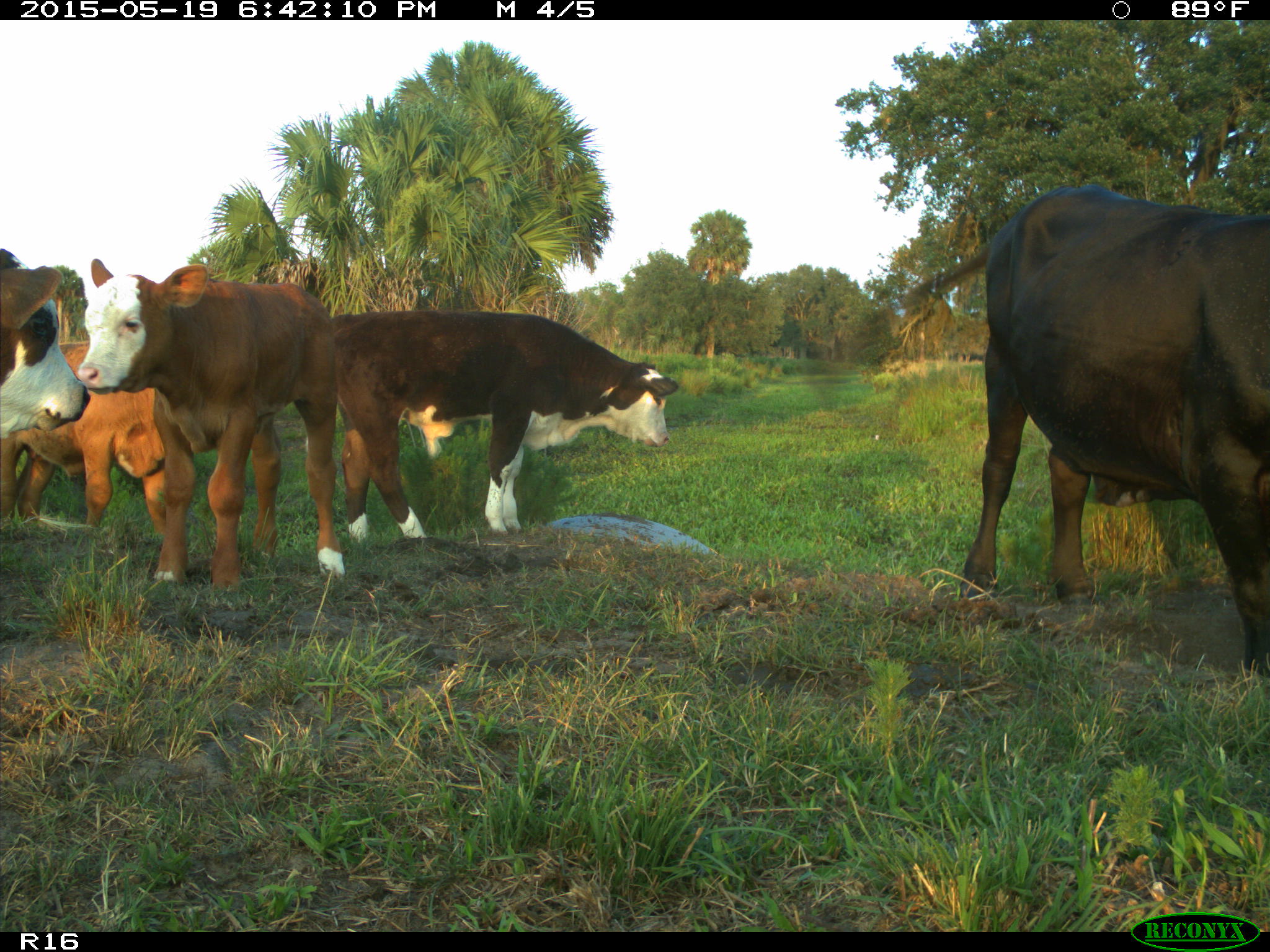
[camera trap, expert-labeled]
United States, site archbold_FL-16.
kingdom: Animalia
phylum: Chordata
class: Mammalia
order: Artiodactyla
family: Bovidae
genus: Bos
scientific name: Bos taurus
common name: domestic cow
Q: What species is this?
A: Bos taurus (domestic cow).